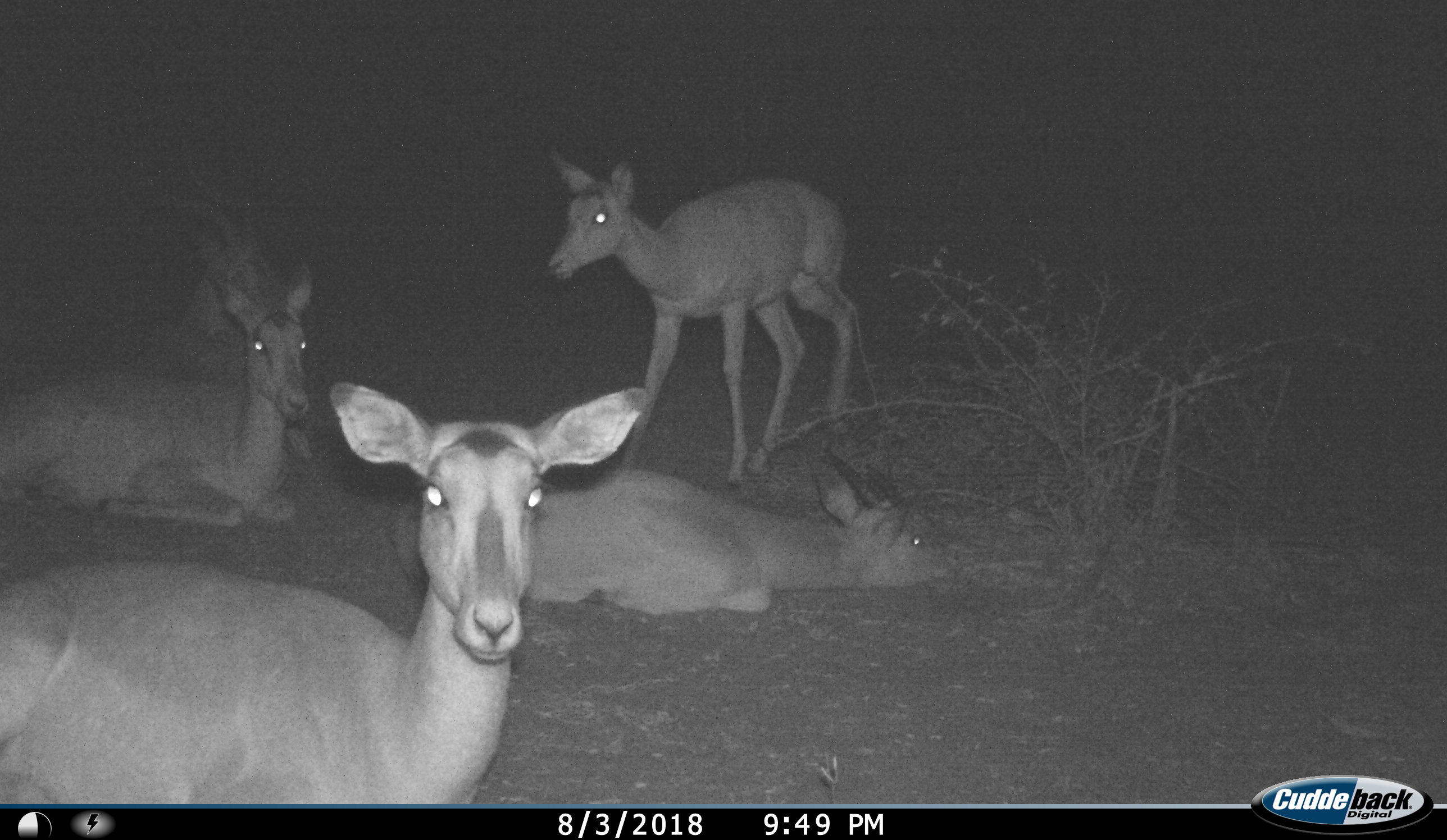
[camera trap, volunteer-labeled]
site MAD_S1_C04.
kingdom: Animalia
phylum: Chordata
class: Mammalia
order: Artiodactyla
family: Bovidae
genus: Aepyceros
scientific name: Aepyceros melampus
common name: impala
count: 5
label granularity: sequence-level